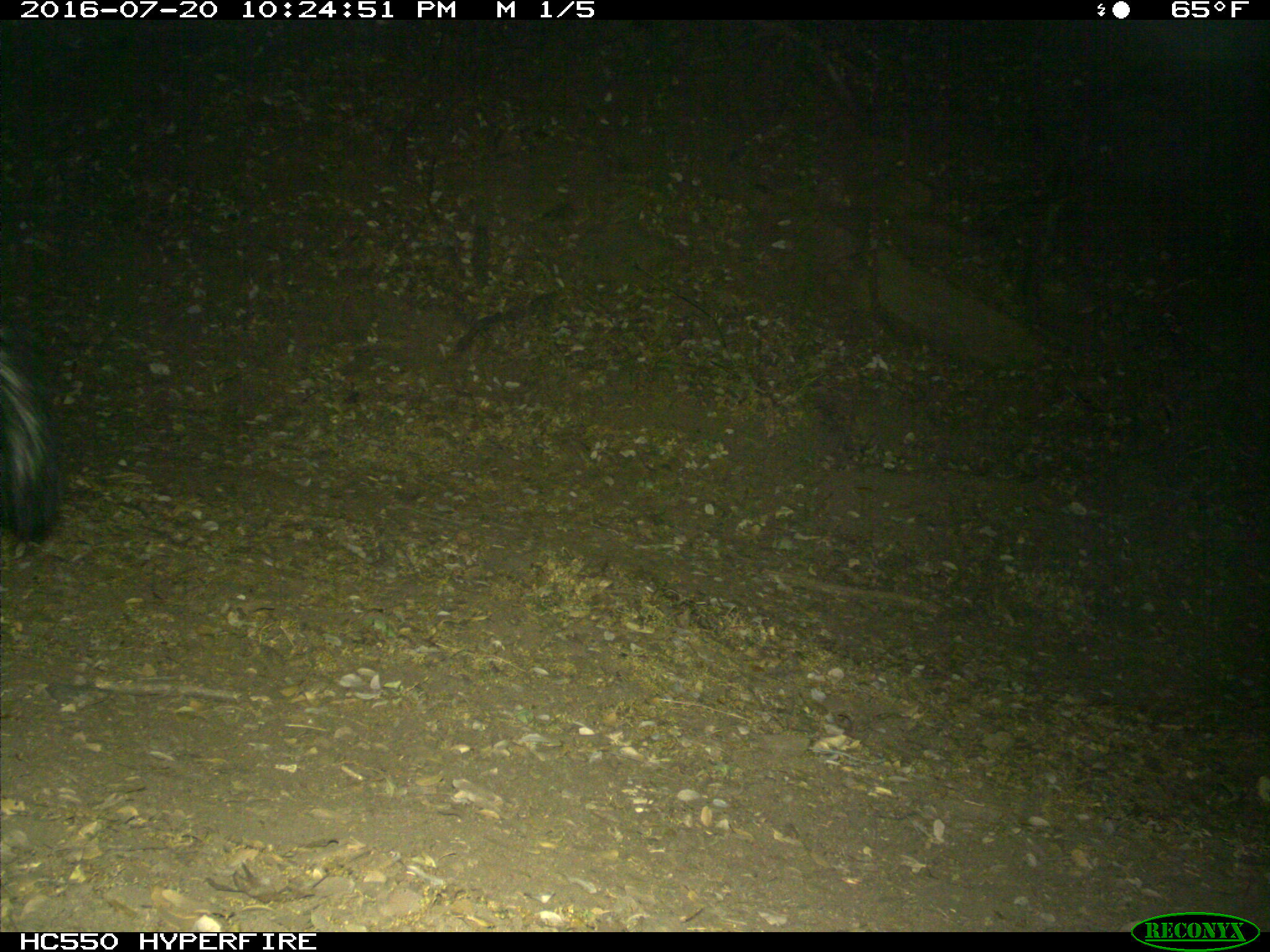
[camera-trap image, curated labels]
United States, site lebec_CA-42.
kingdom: Animalia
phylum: Chordata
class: Mammalia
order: Carnivora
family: Mephitidae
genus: Mephitis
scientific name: Mephitis mephitis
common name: striped skunk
Mephitis mephitis (striped skunk).